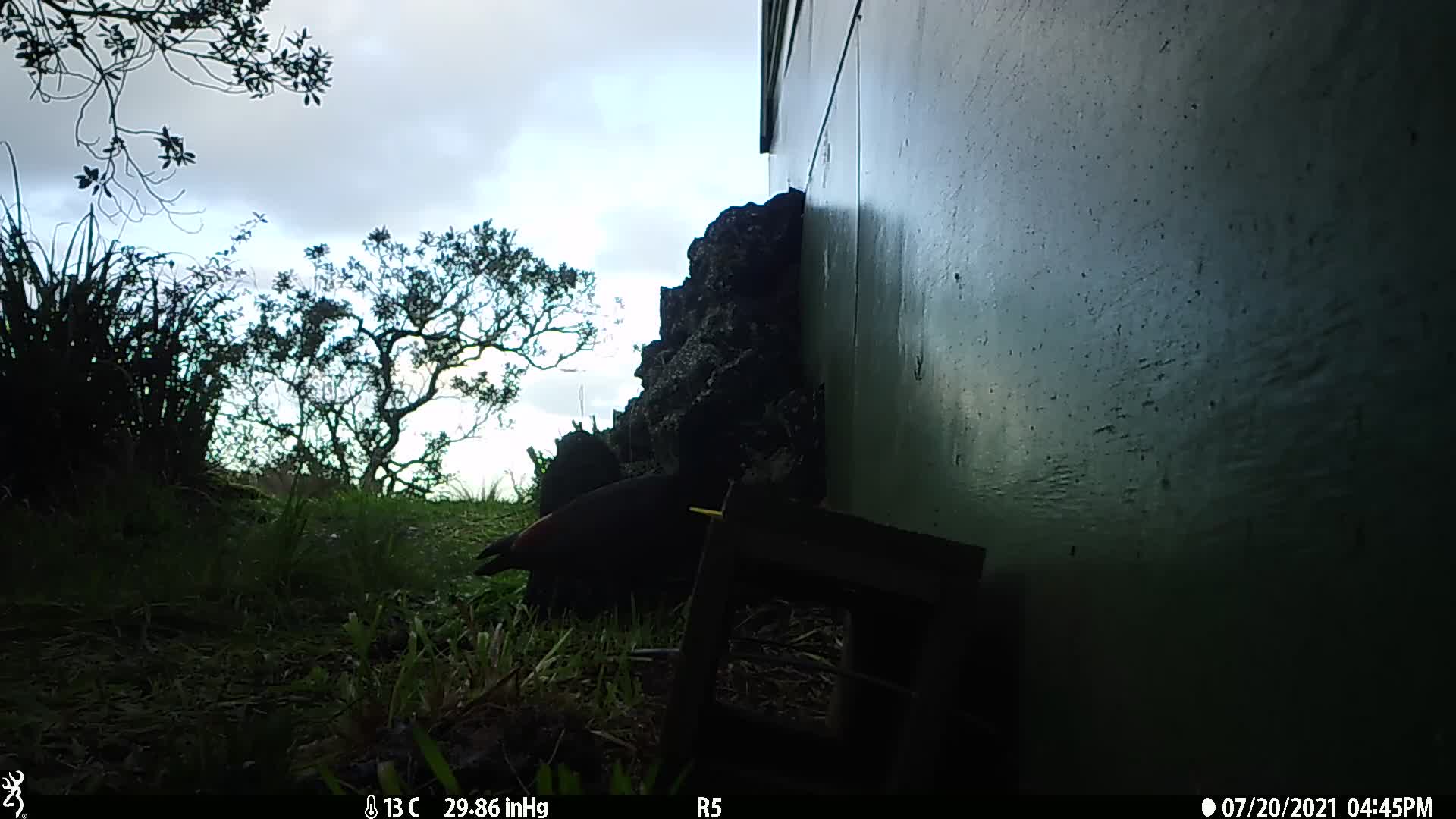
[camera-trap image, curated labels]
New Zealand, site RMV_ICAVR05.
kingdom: Animalia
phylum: Chordata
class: Aves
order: Anseriformes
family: Anatidae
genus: Tadorna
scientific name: Tadorna variegata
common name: paradise shelduck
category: paradise duck